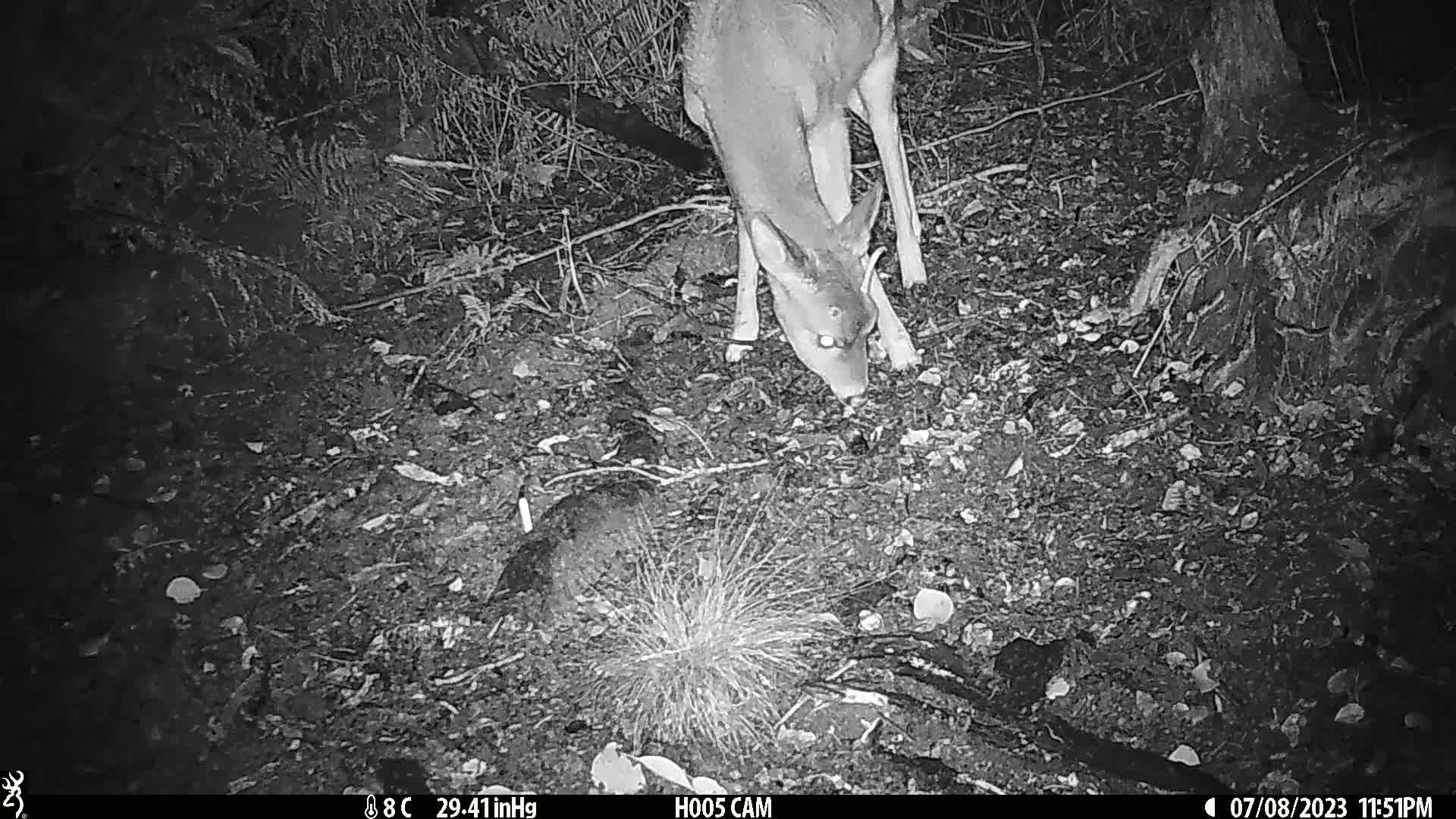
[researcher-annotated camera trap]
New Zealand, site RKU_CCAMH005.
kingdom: Animalia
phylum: Chordata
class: Mammalia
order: Artiodactyla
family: Cervidae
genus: Odocoileus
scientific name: Odocoileus virginianus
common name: white-tailed deer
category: white tailed deer